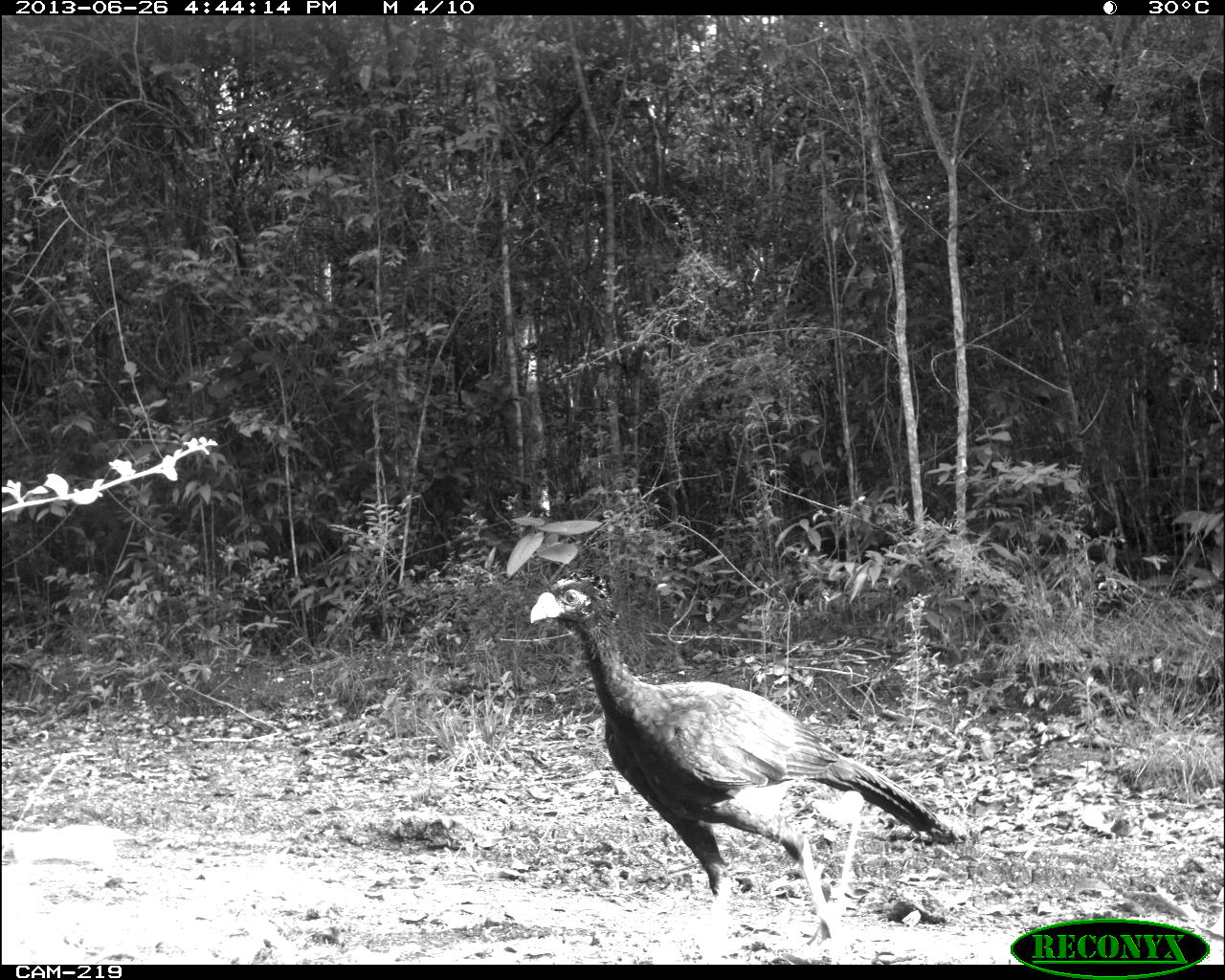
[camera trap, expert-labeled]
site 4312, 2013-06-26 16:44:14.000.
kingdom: Animalia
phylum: Chordata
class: Aves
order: Galliformes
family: Cracidae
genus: Crax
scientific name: Crax rubra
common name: great curassow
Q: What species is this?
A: Crax rubra (great curassow).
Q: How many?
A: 1.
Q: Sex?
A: Male.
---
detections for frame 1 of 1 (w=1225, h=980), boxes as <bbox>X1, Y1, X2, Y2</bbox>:
crax rubra: <bbox>528, 572, 946, 964</bbox>